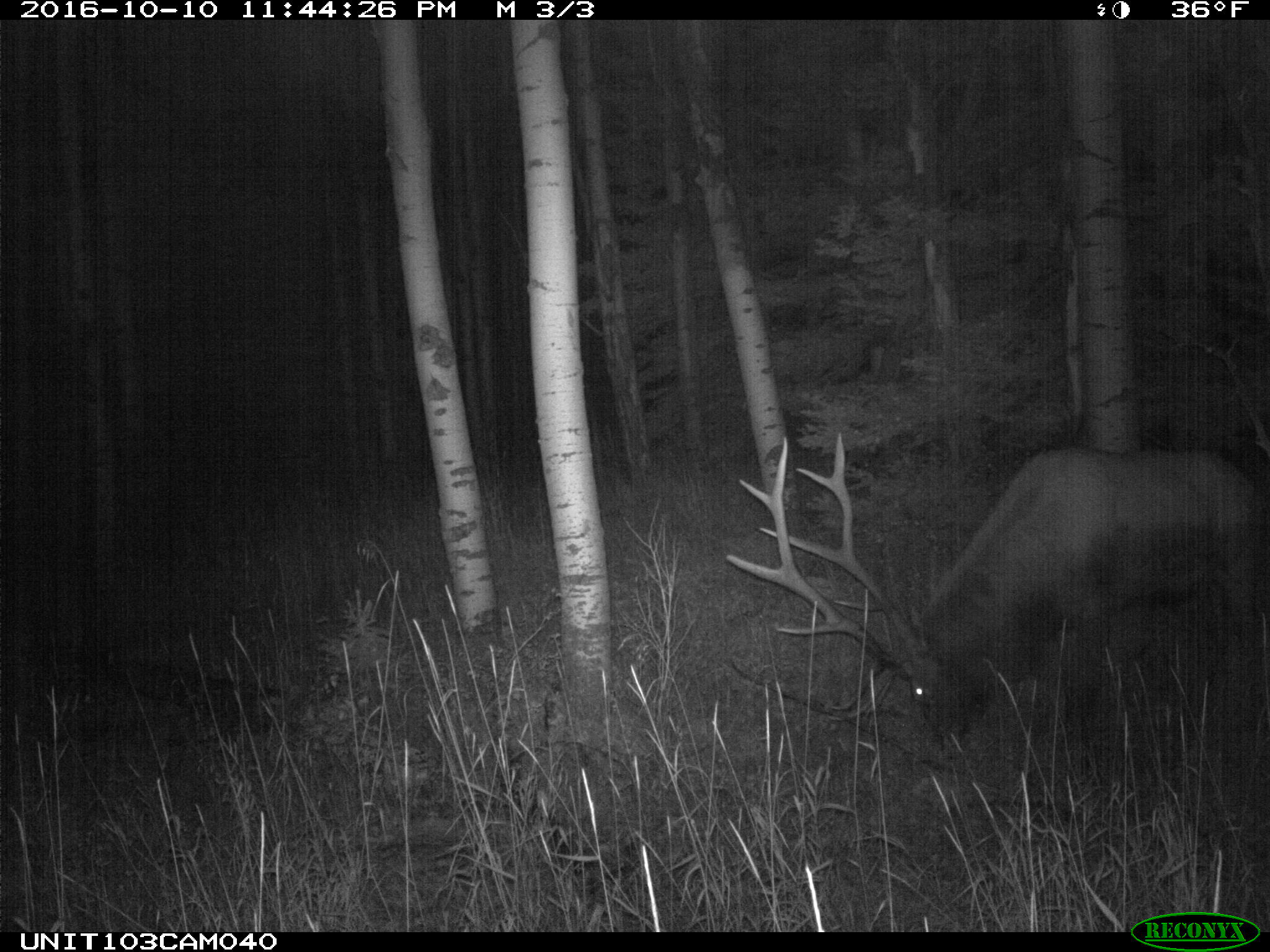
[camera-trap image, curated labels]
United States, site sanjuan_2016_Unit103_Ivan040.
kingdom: Animalia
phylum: Chordata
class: Mammalia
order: Artiodactyla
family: Cervidae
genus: Cervus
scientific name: Cervus elaphus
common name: red deer